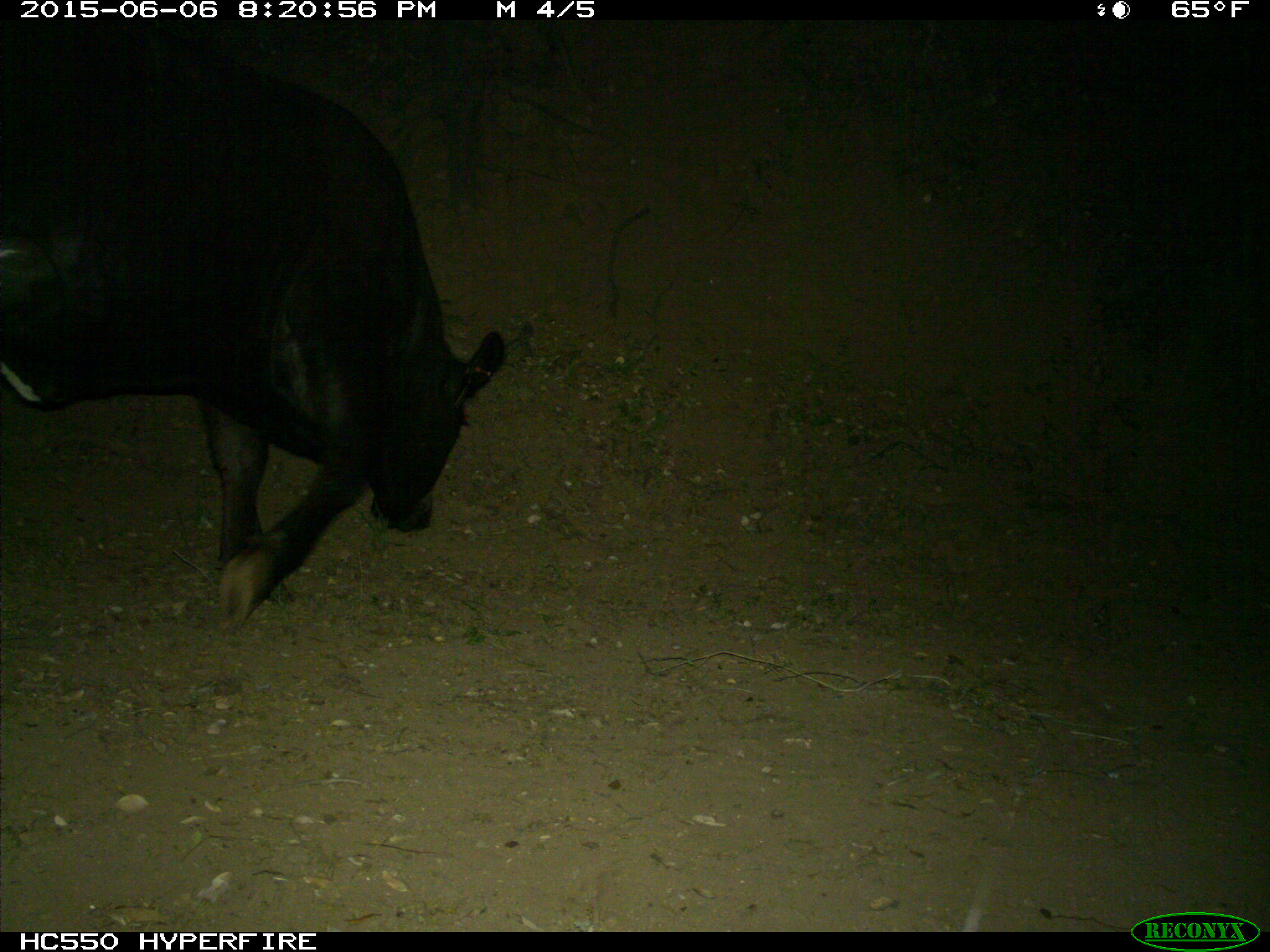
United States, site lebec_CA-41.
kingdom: Animalia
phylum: Chordata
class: Mammalia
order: Artiodactyla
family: Bovidae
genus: Bos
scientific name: Bos taurus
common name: domestic cow